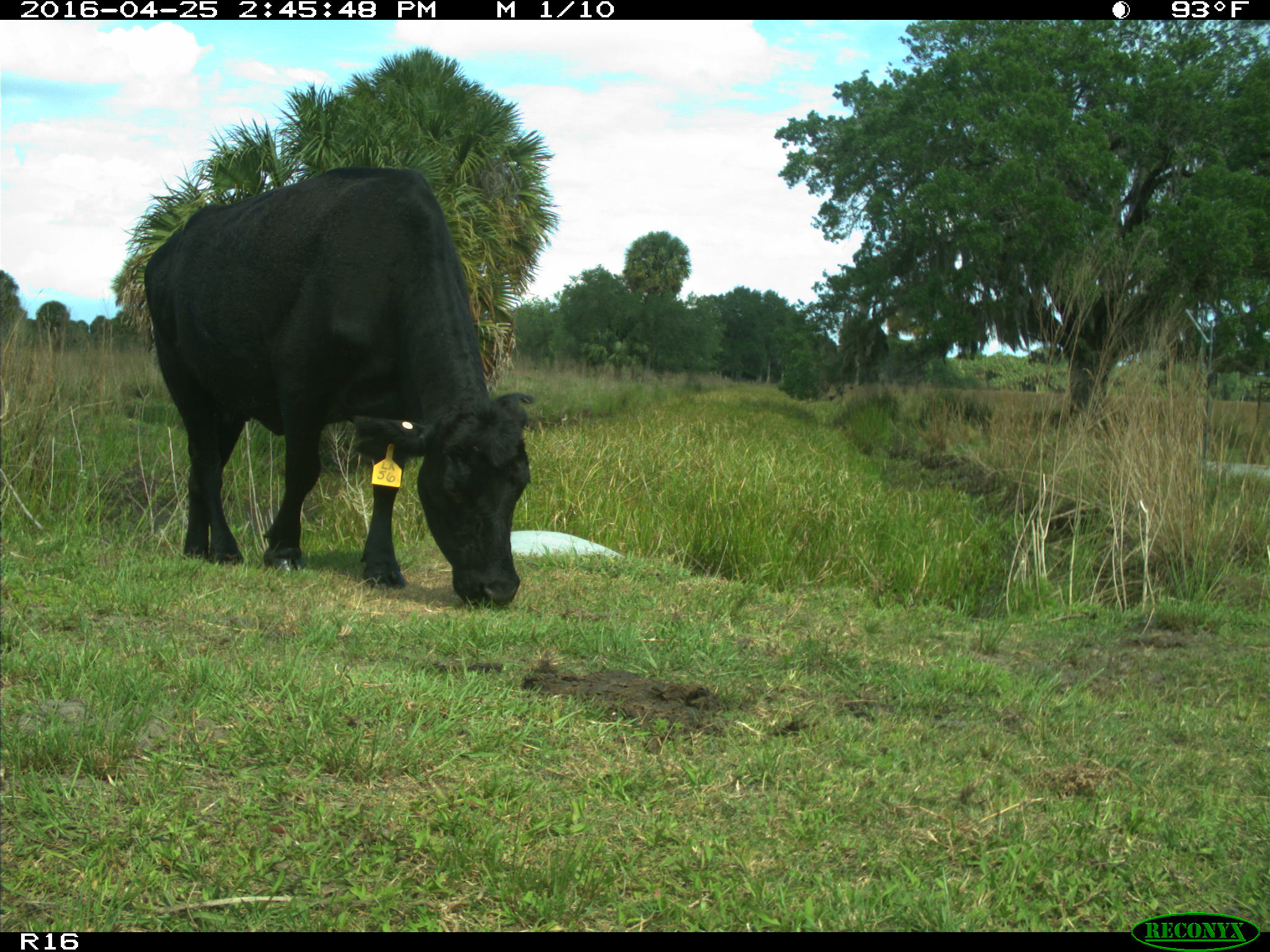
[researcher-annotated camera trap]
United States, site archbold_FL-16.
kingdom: Animalia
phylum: Chordata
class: Mammalia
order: Artiodactyla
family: Bovidae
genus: Bos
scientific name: Bos taurus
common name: domestic cow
Bos taurus (domestic cow).